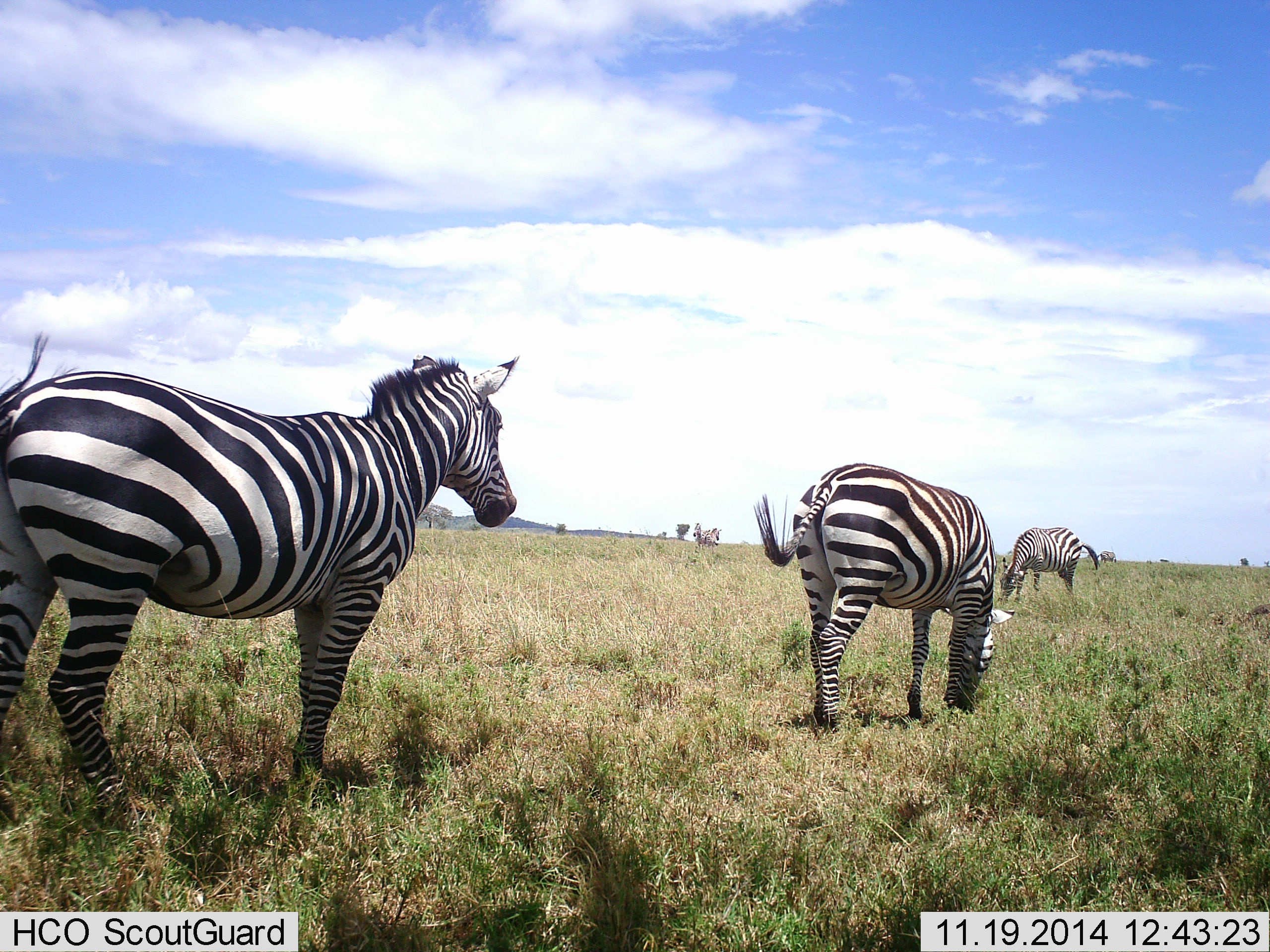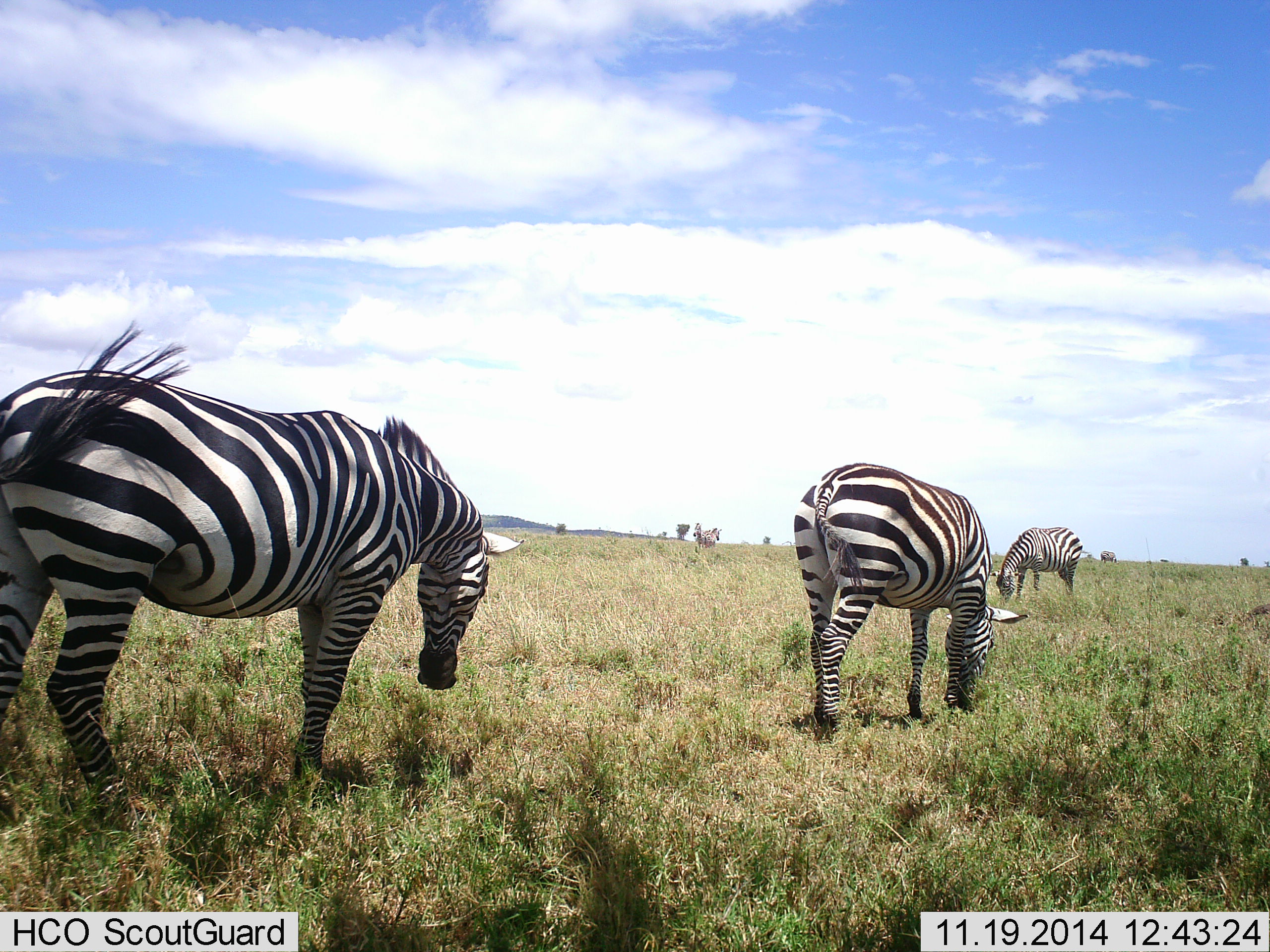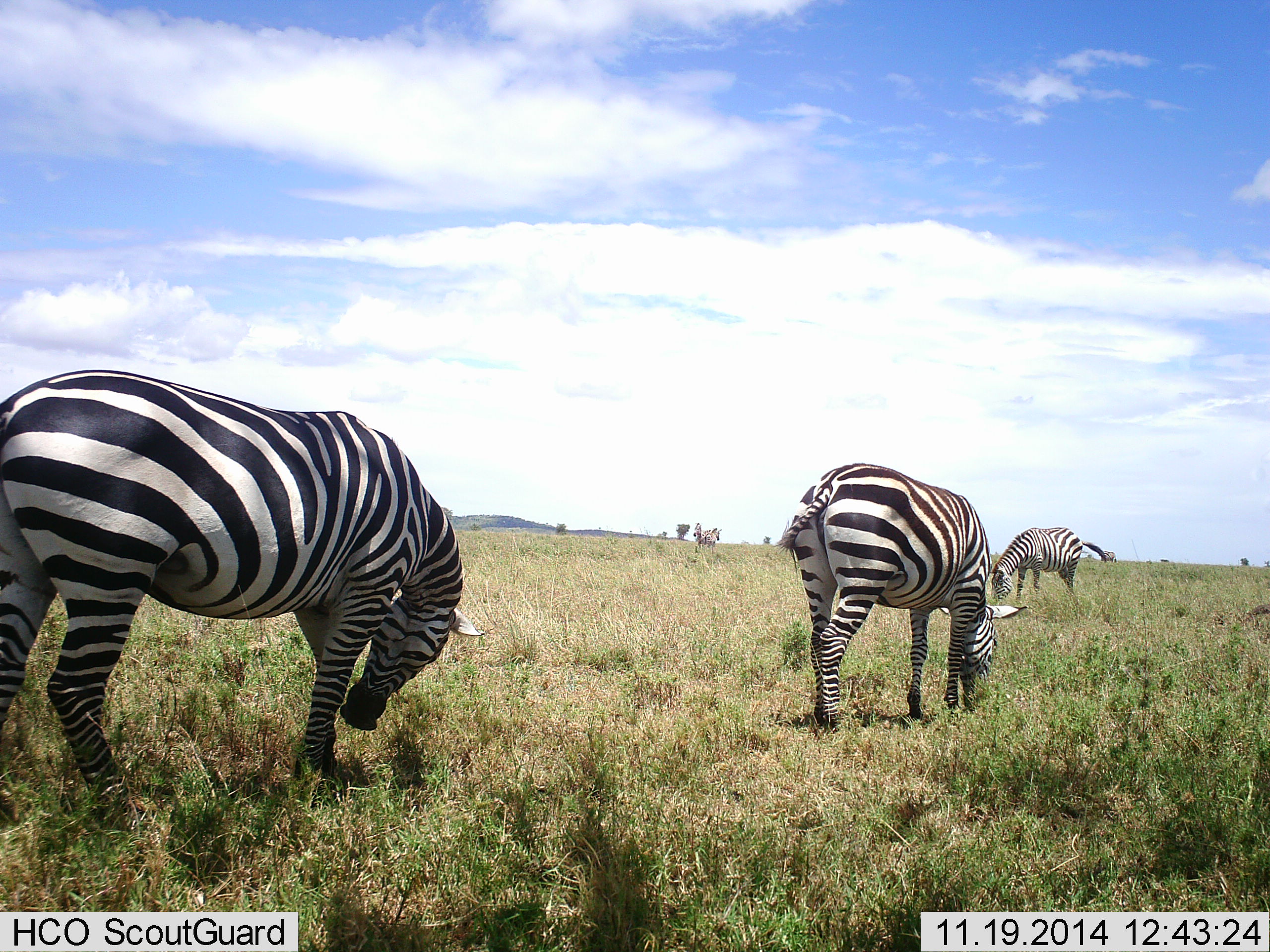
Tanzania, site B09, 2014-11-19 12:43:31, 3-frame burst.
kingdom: Animalia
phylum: Chordata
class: Mammalia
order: Perissodactyla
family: Equidae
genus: Equus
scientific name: Equus quagga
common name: plains zebra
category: zebra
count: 3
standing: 45%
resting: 0%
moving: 0%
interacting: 0%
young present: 0%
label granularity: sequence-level